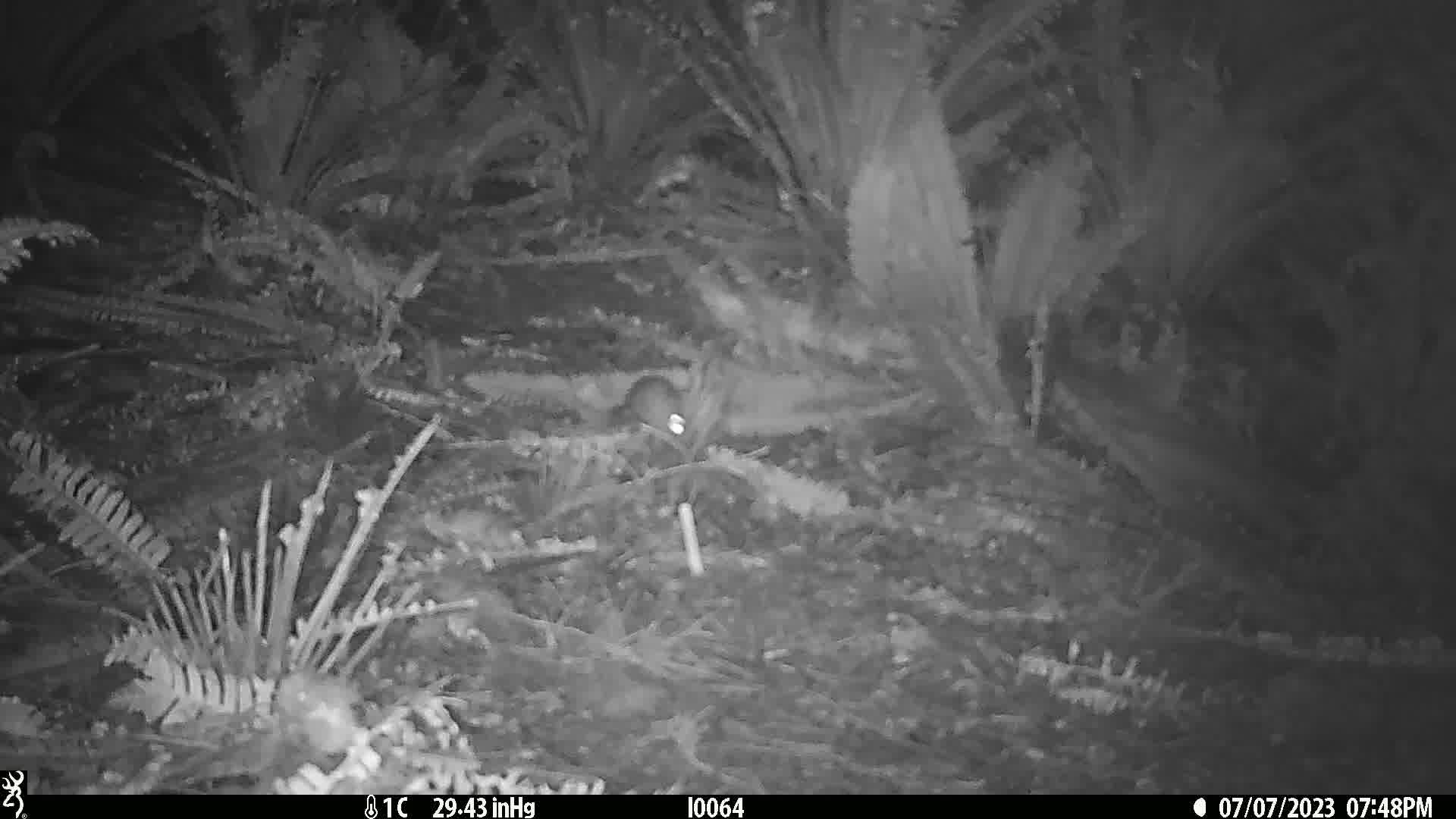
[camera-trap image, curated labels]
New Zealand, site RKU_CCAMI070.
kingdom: Animalia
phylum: Chordata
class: Mammalia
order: Rodentia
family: Muridae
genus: Rattus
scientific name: Rattus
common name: rat